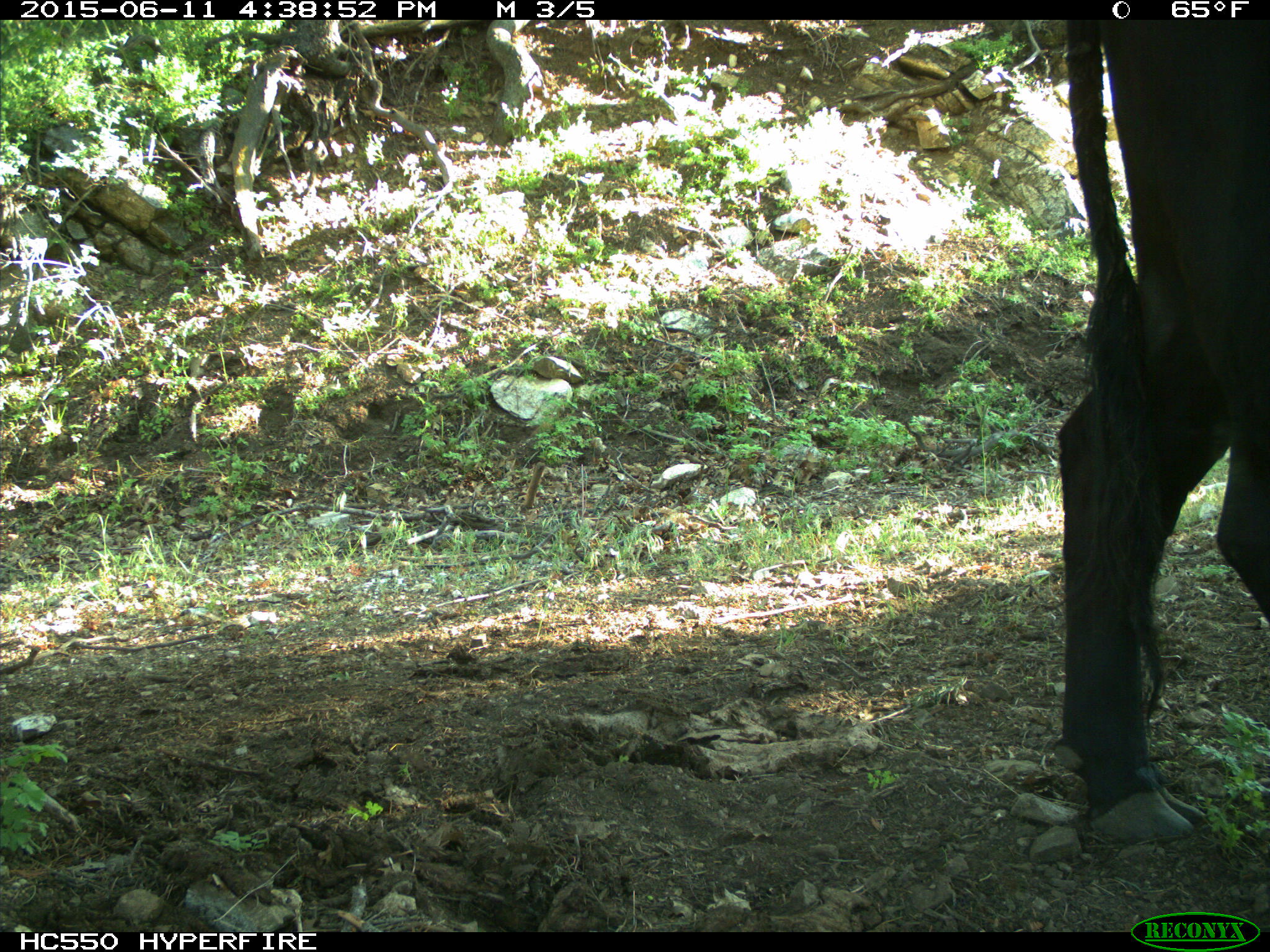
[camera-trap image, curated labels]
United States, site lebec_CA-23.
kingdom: Animalia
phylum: Chordata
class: Mammalia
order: Artiodactyla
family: Bovidae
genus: Bos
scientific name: Bos taurus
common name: domestic cow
Bos taurus (domestic cow).